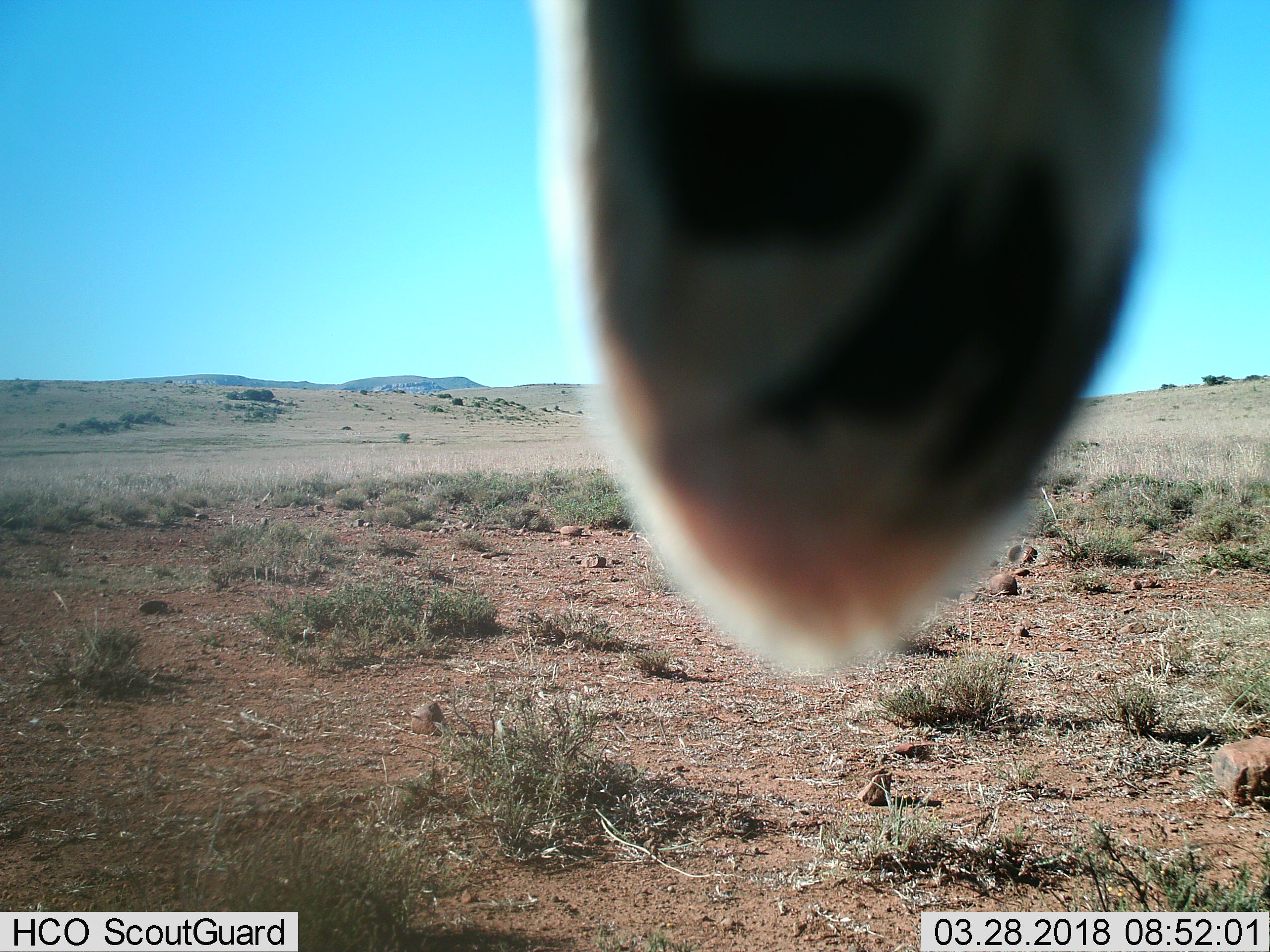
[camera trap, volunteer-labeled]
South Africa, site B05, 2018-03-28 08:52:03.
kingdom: Animalia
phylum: Chordata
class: Mammalia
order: Artiodactyla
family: Bovidae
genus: Oryx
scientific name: Oryx gazella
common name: gemsbok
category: gemsbokoryx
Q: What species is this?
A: Gemsbokoryx (gemsbok) (Oryx gazella).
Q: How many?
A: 1.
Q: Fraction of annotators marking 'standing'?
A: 100%.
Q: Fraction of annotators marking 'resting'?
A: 0%.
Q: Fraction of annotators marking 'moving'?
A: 0%.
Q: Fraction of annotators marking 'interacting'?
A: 0%.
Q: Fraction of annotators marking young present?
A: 0%.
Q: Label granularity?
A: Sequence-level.